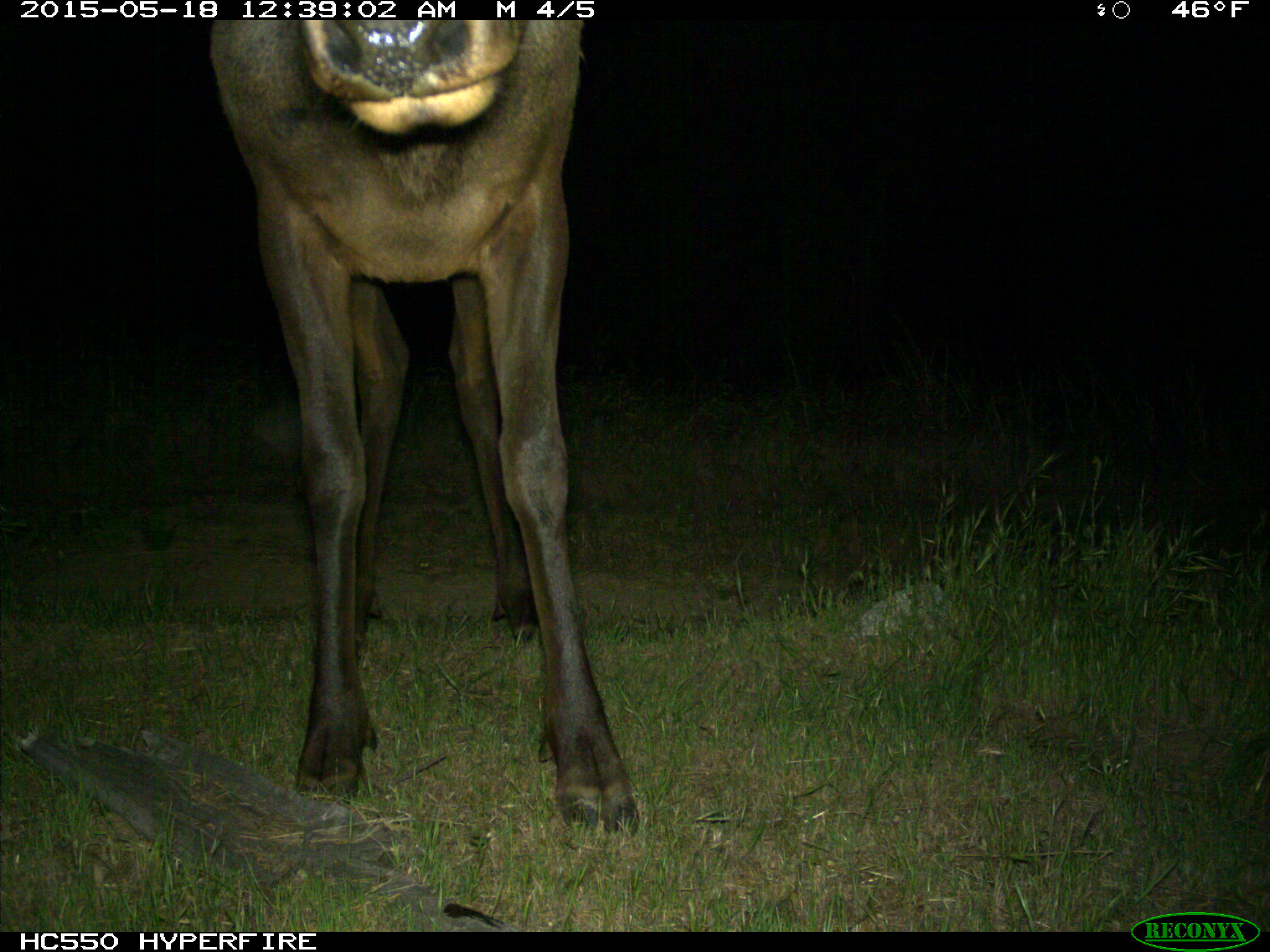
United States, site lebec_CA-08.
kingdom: Animalia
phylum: Chordata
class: Mammalia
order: Artiodactyla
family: Cervidae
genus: Cervus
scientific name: Cervus canadensis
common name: elk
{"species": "Cervus canadensis (elk)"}